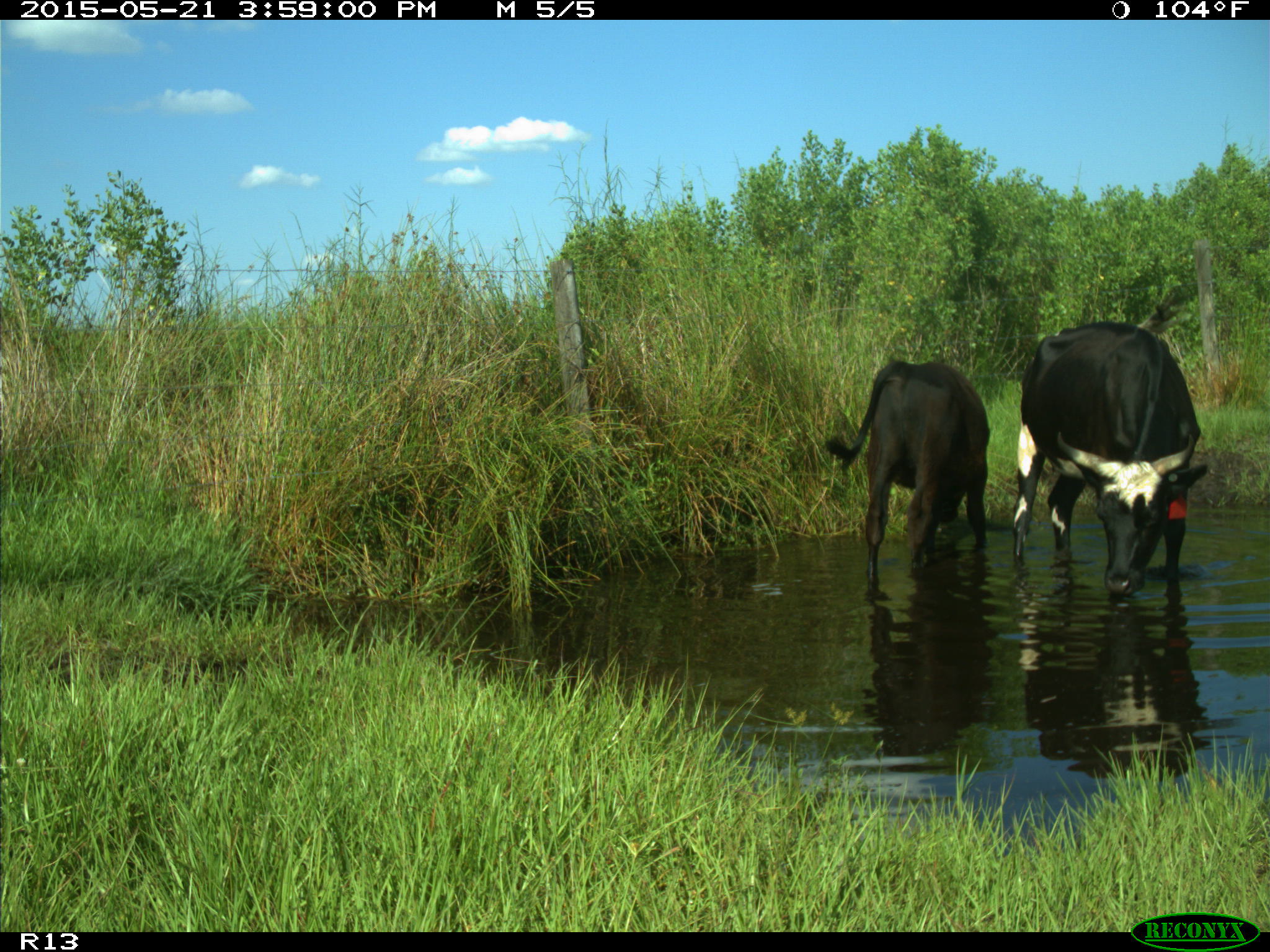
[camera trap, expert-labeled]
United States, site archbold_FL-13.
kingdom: Animalia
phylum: Chordata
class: Mammalia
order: Artiodactyla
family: Bovidae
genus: Bos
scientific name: Bos taurus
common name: domestic cow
Bos taurus (domestic cow).